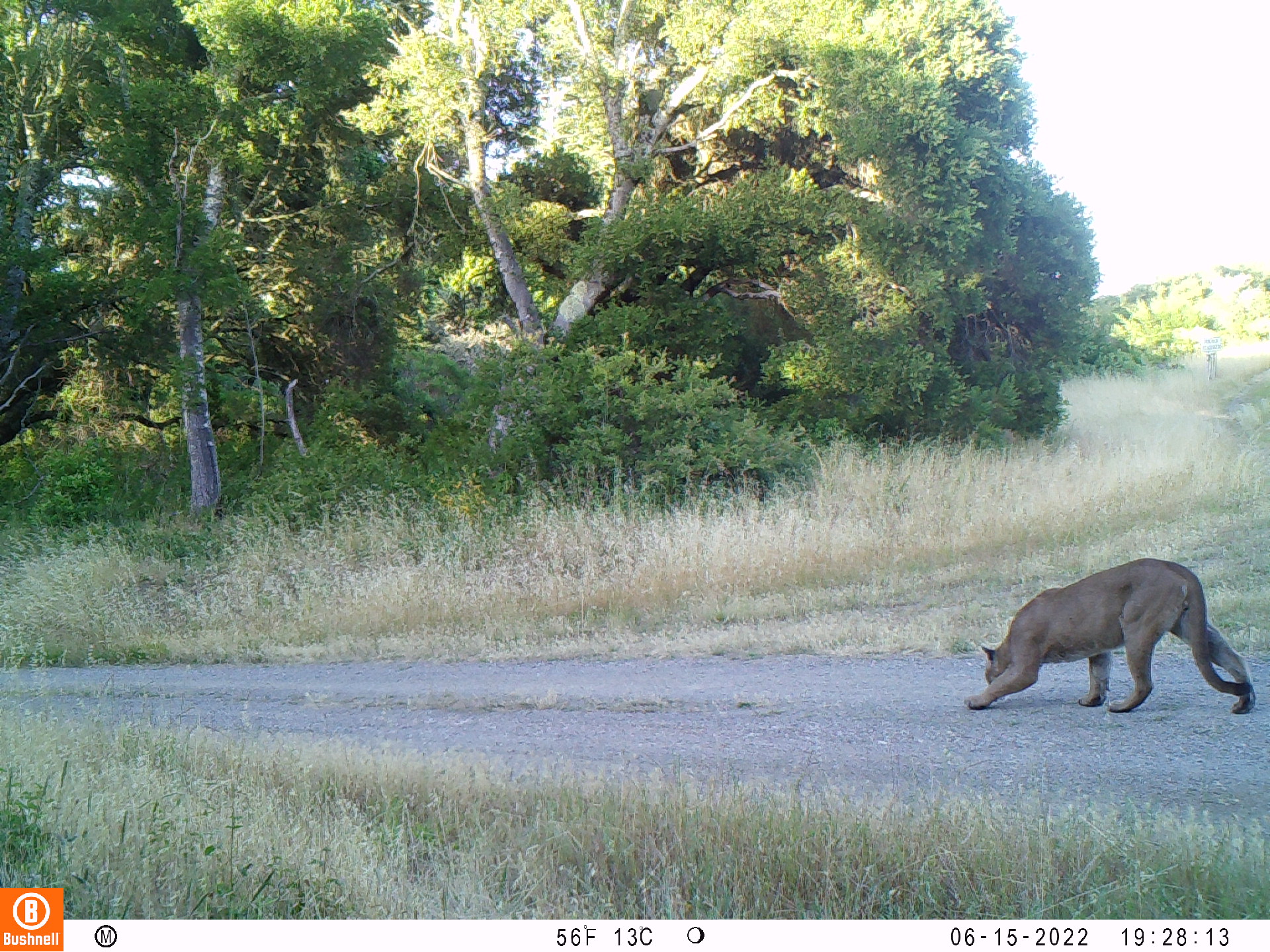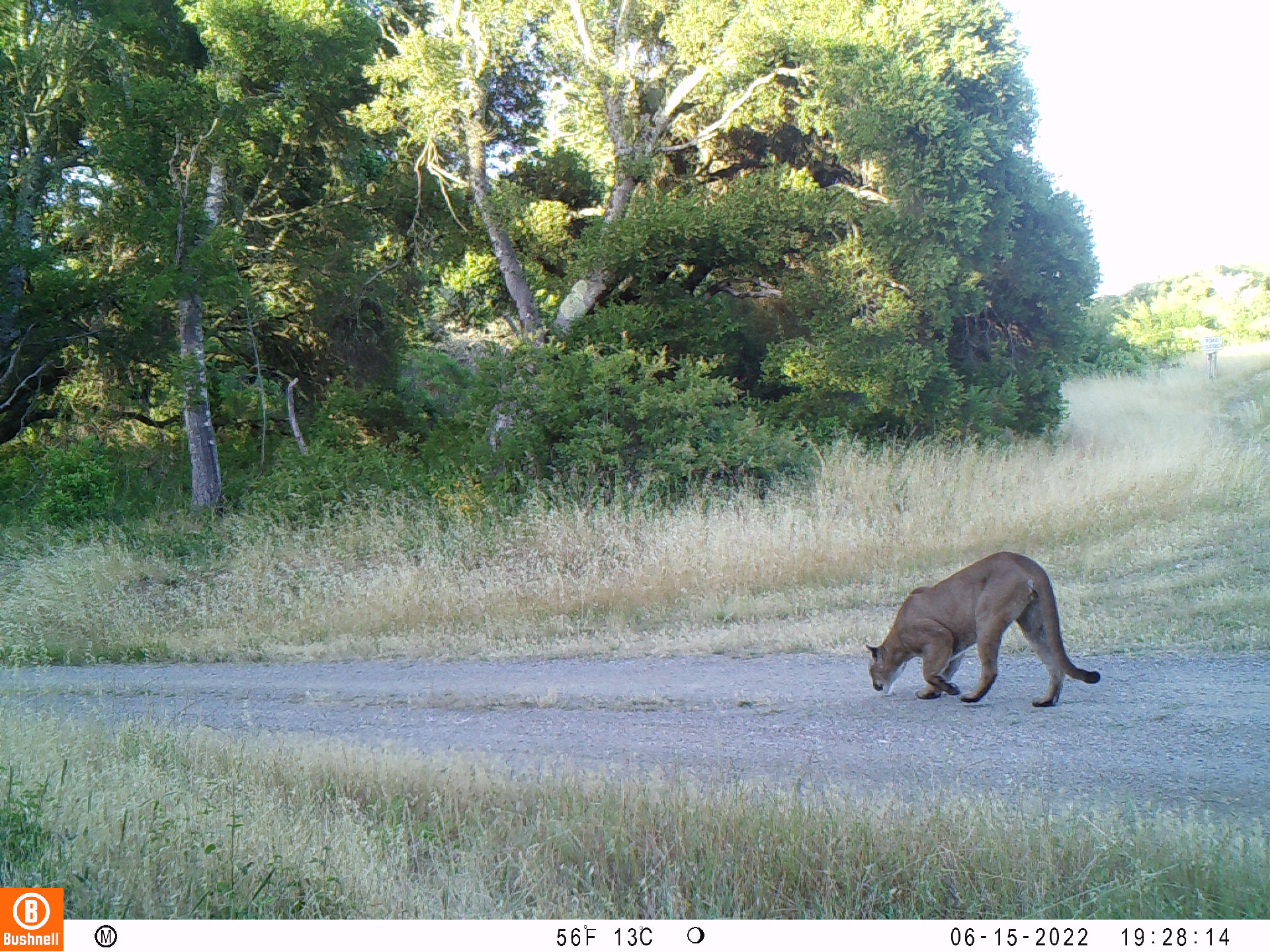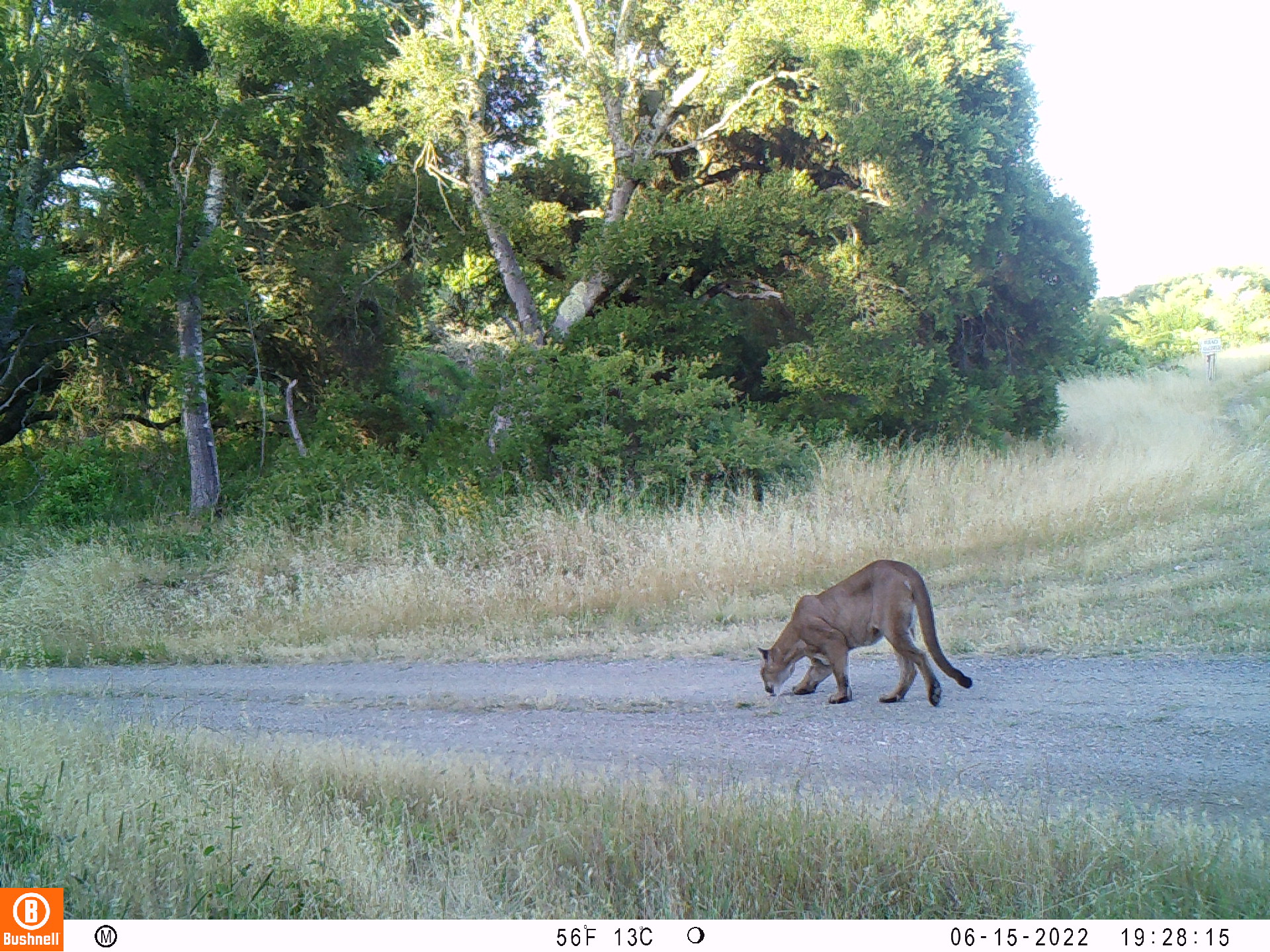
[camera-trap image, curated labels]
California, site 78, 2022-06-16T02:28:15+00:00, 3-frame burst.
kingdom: Animalia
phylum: Chordata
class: Mammalia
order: Carnivora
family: Felidae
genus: Puma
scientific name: Puma concolor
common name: puma